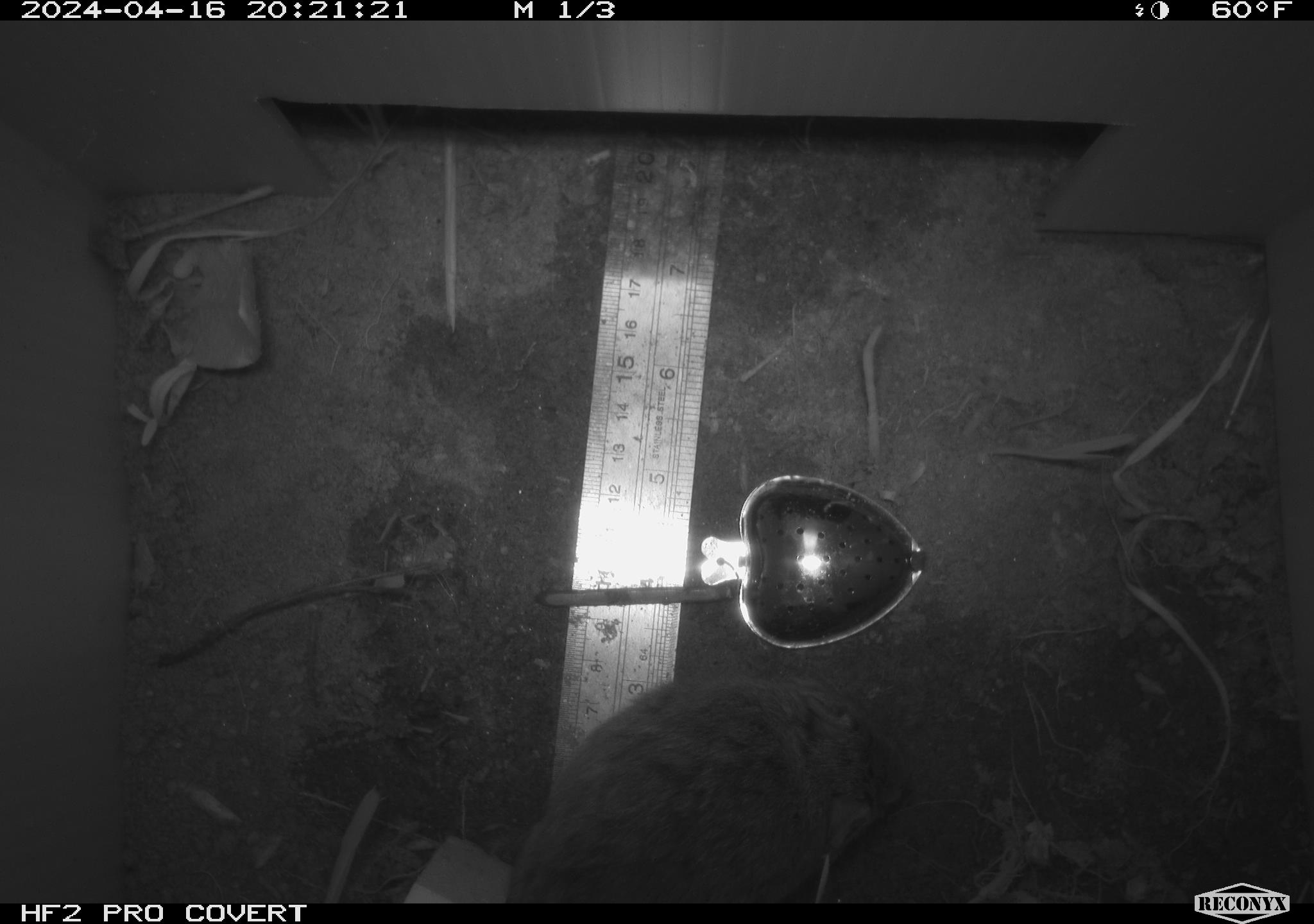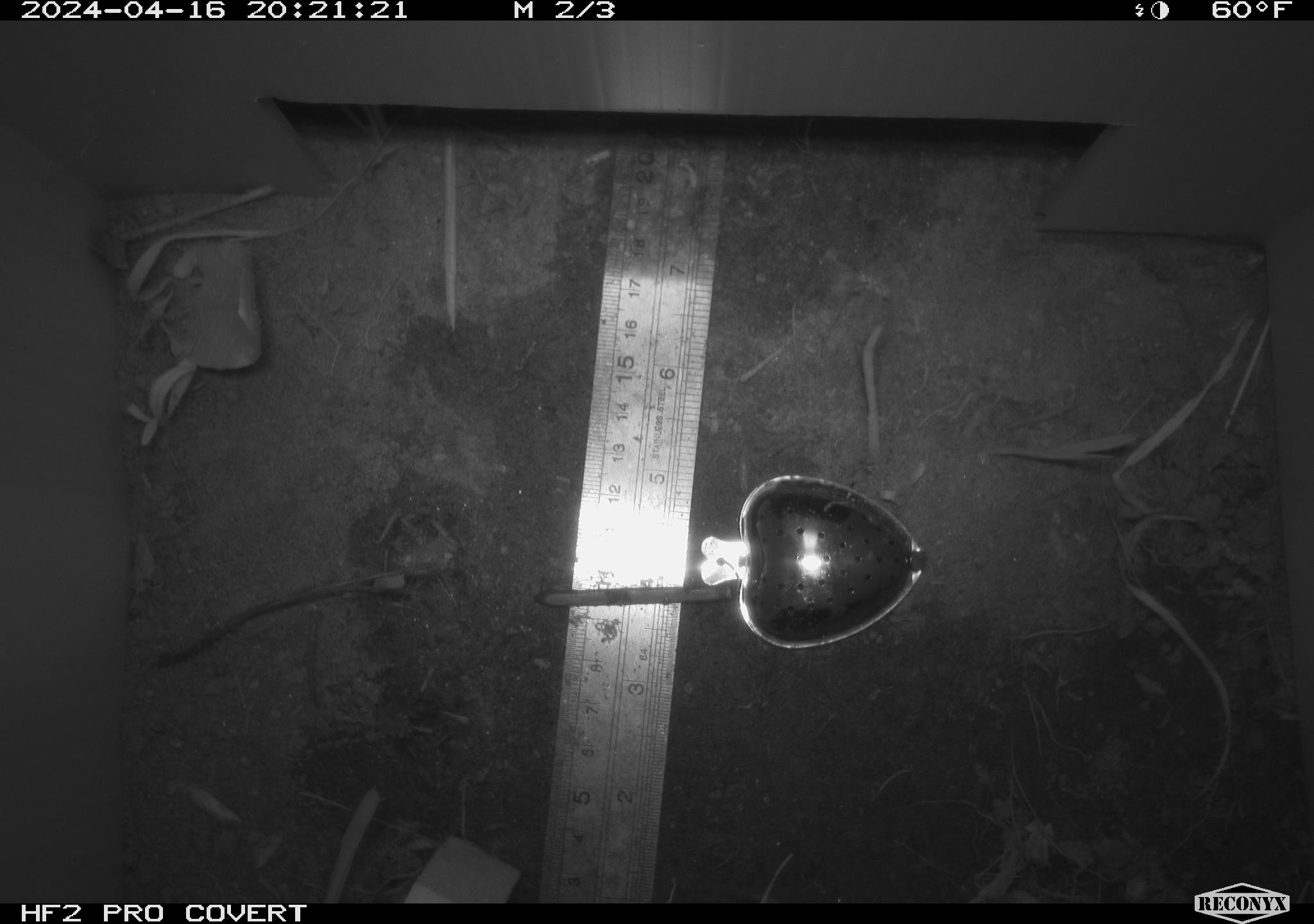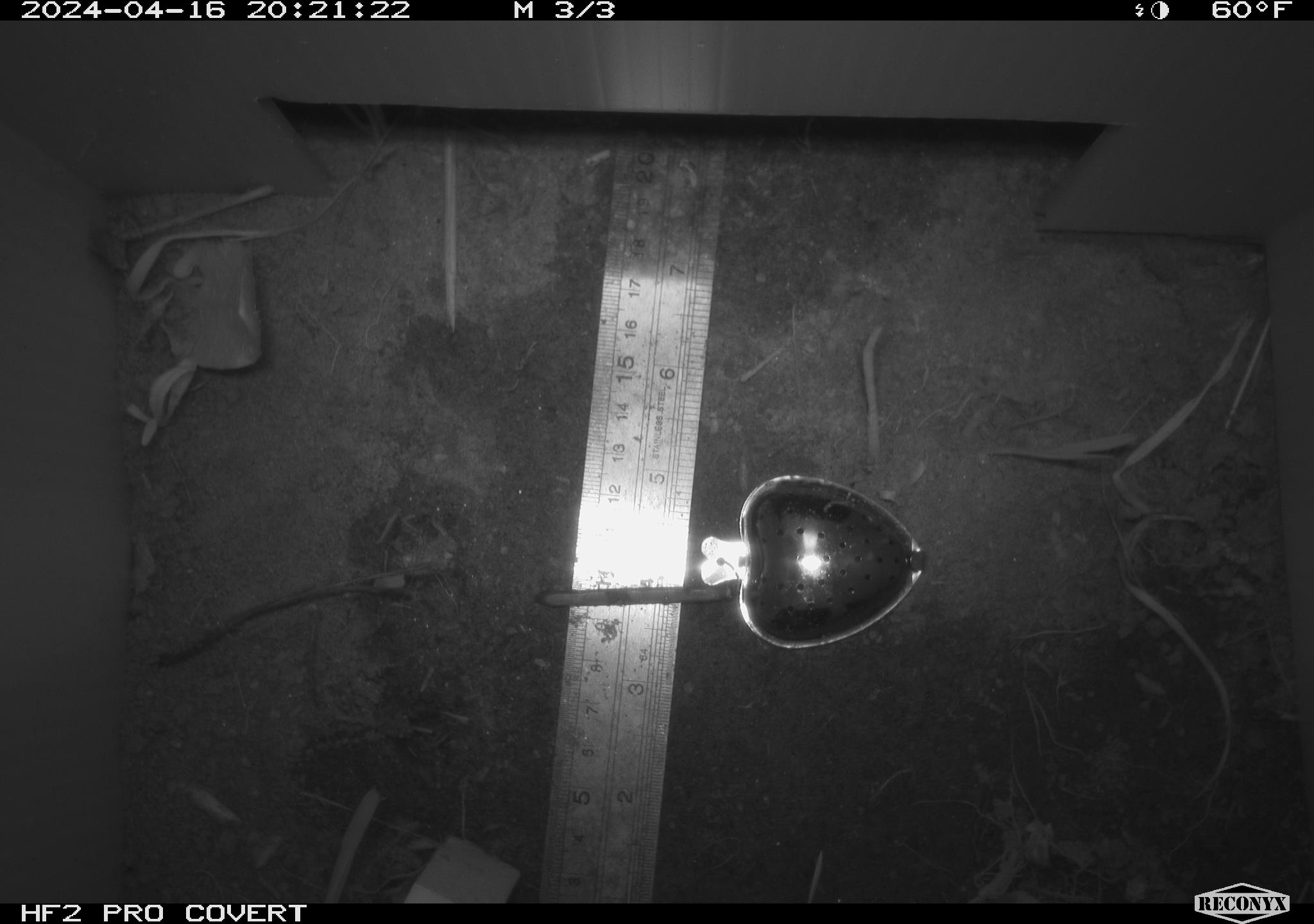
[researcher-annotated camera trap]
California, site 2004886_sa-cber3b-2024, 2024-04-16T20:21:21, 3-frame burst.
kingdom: Animalia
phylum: Chordata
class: Mammalia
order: Rodentia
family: Cricetidae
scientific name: Arvicolinae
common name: voles, lemmings, and muskrats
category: arvicolinae subfamily